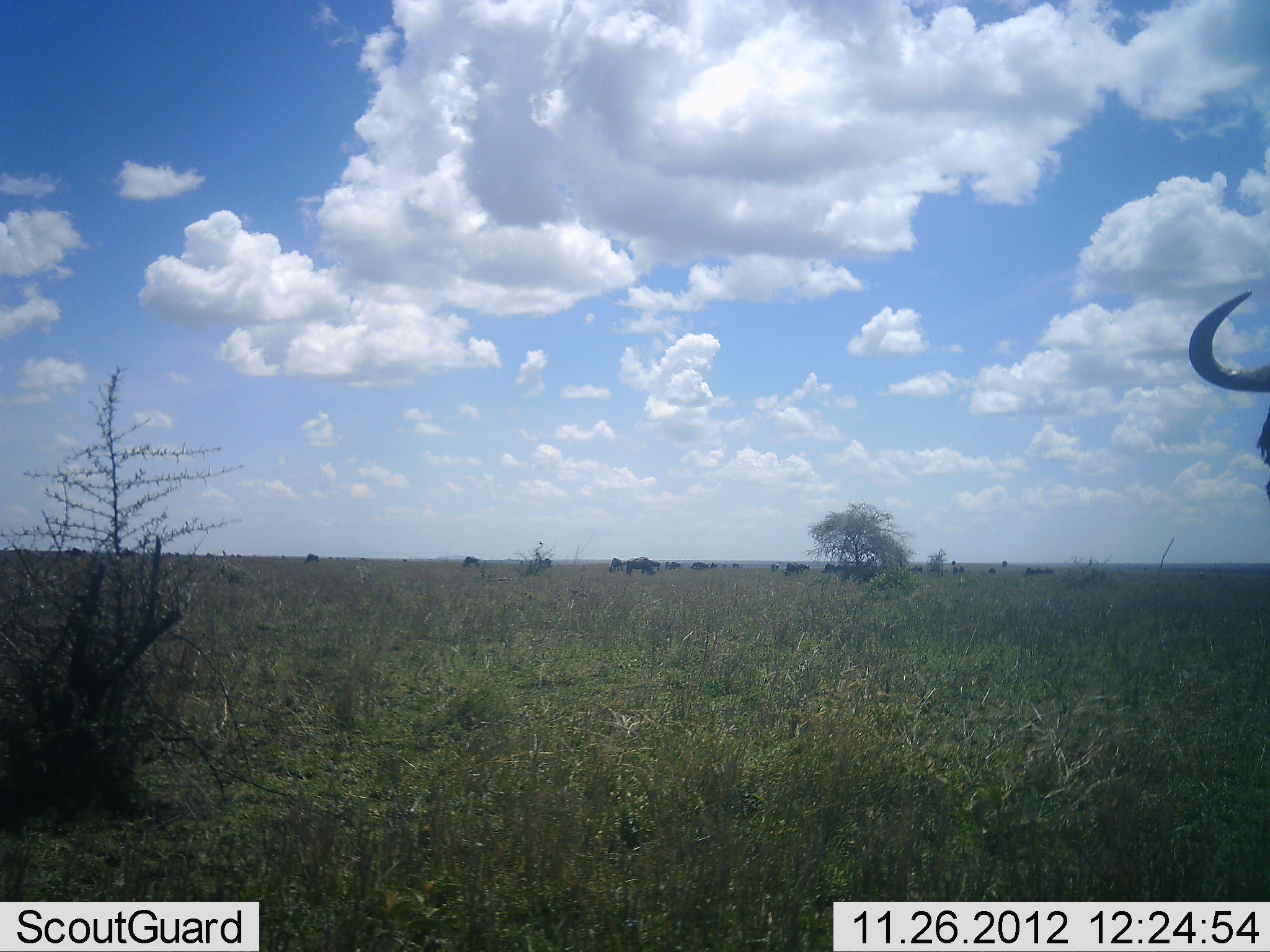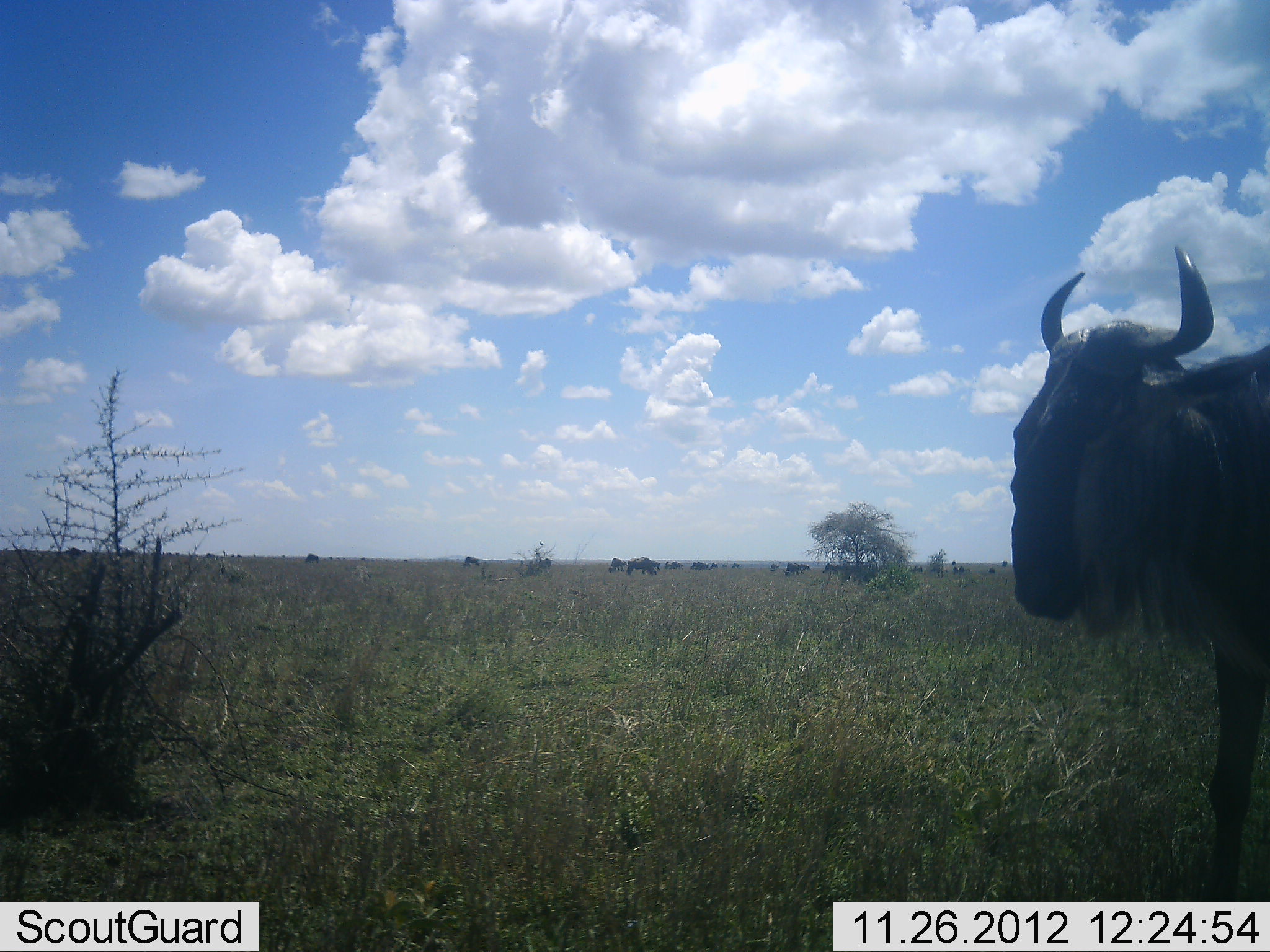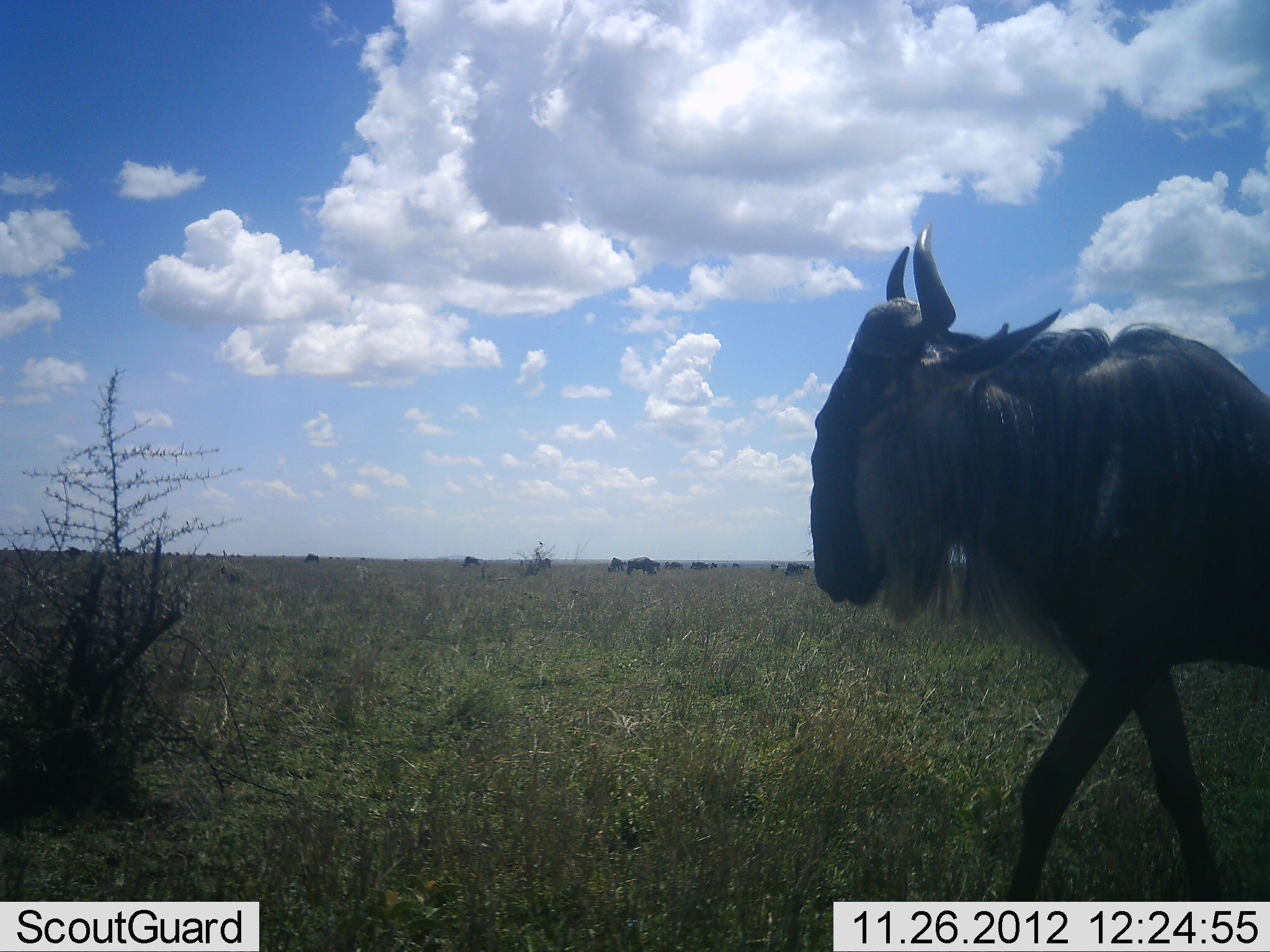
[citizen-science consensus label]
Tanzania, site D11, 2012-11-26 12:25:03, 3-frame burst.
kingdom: Animalia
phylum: Chordata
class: Mammalia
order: Artiodactyla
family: Bovidae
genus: Connochaetes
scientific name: Connochaetes taurinus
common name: blue wildebeest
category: wildebeest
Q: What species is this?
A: Wildebeest (blue wildebeest) (Connochaetes taurinus).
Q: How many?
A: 11-50.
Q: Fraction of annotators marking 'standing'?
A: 20%.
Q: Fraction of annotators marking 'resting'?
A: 0%.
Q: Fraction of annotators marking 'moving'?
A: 100%.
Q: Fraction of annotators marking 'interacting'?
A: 0%.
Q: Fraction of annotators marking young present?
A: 0%.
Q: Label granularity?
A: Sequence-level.